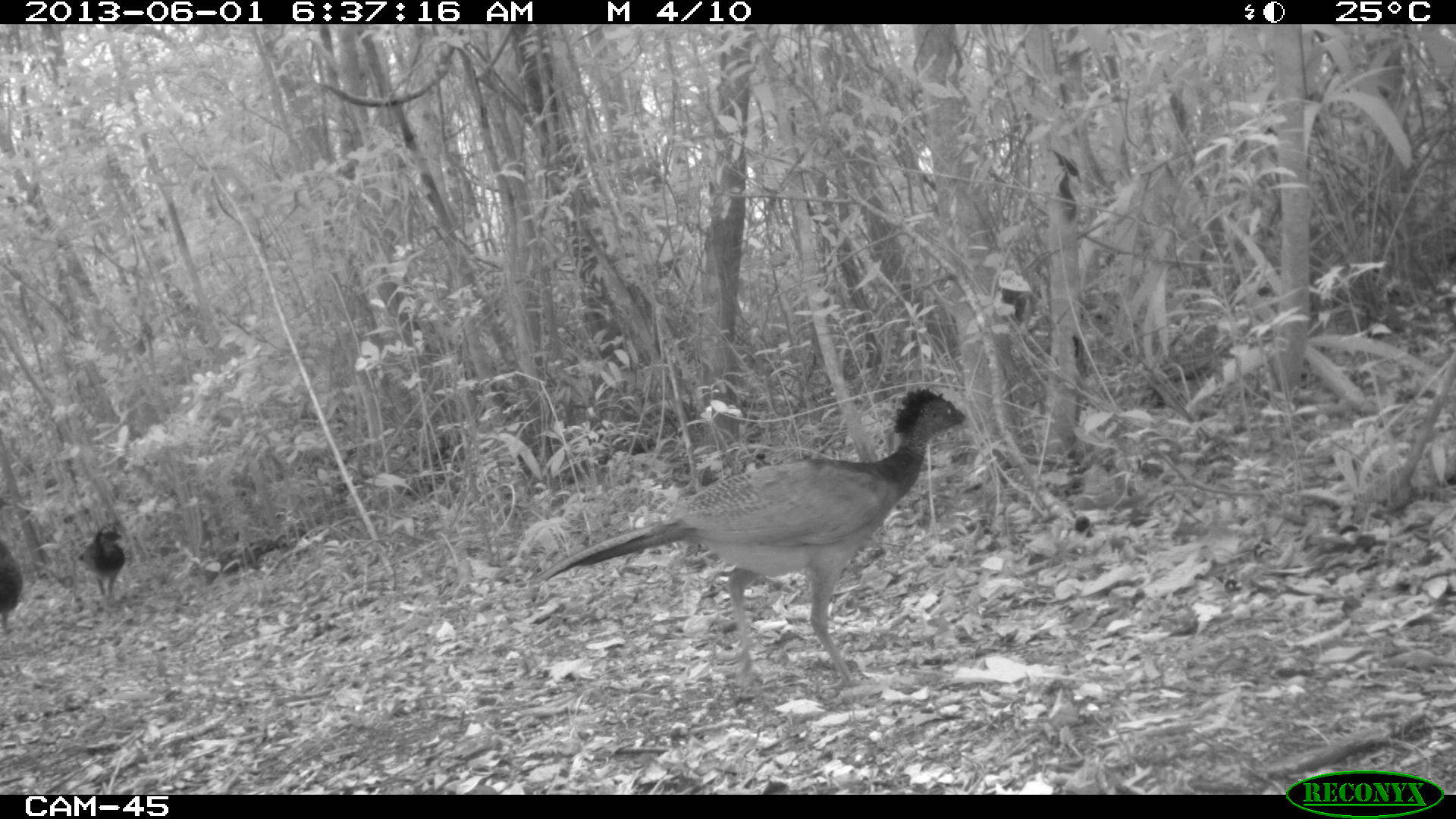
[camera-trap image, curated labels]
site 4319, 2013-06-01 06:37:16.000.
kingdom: Animalia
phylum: Chordata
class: Aves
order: Galliformes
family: Cracidae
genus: Crax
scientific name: Crax rubra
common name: great curassow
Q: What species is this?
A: Crax rubra (great curassow).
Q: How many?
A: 3.